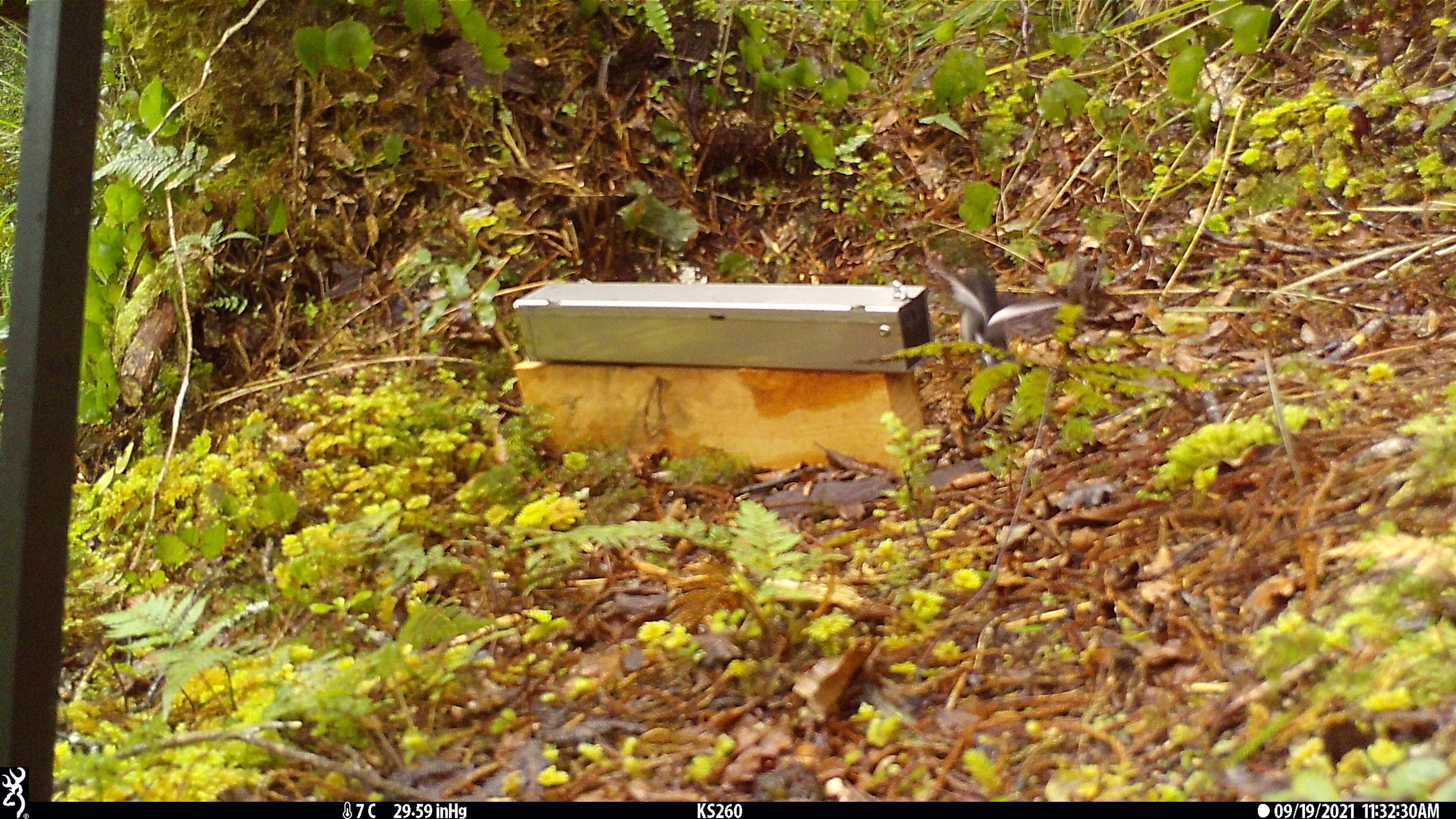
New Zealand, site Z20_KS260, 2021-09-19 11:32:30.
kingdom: Animalia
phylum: Chordata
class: Aves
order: Passeriformes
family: Petroicidae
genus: Petroica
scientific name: Petroica macrocephala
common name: tomtit